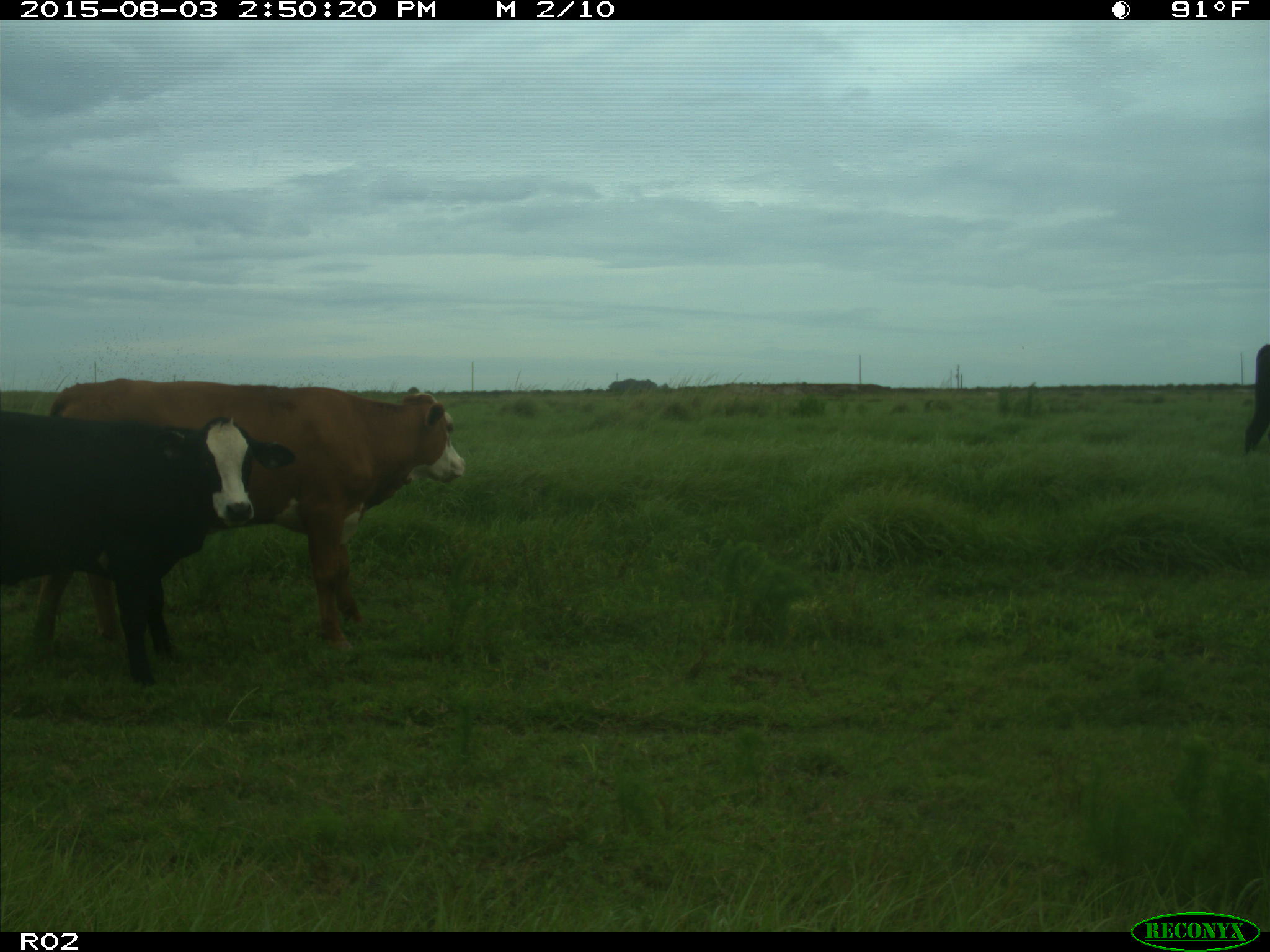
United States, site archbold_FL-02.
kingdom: Animalia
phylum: Chordata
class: Mammalia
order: Artiodactyla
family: Bovidae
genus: Bos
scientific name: Bos taurus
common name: domestic cow